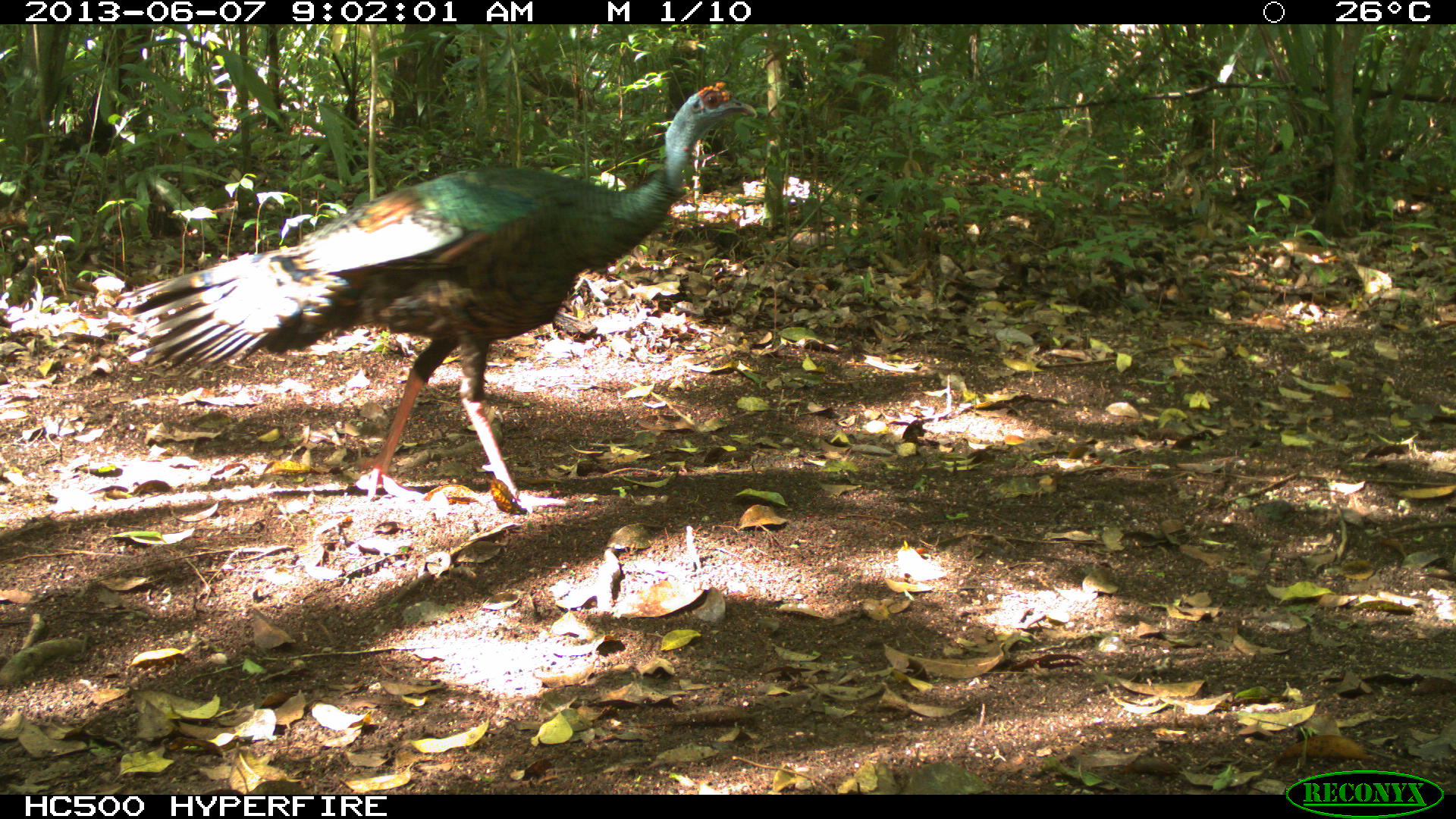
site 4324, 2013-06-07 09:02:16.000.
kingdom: Animalia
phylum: Chordata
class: Aves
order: Galliformes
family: Phasianidae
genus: Meleagris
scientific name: Meleagris ocellata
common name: ocellated turkey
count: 1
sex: male